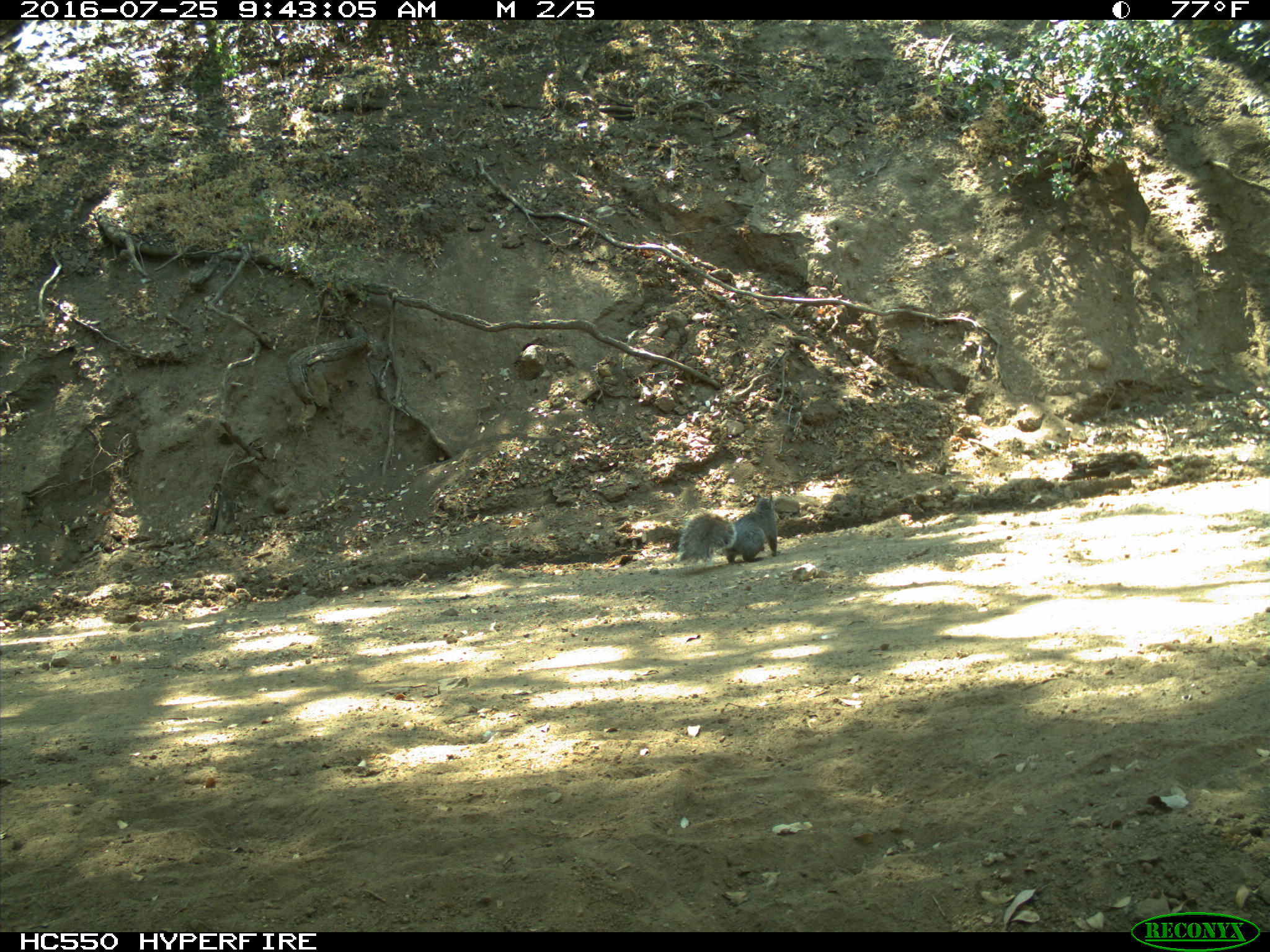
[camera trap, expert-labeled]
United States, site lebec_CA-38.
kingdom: Animalia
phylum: Chordata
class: Mammalia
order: Rodentia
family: Sciuridae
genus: Sciurus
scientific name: Sciurus carolinensis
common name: eastern gray squirrel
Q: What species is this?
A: Sciurus carolinensis (eastern gray squirrel).